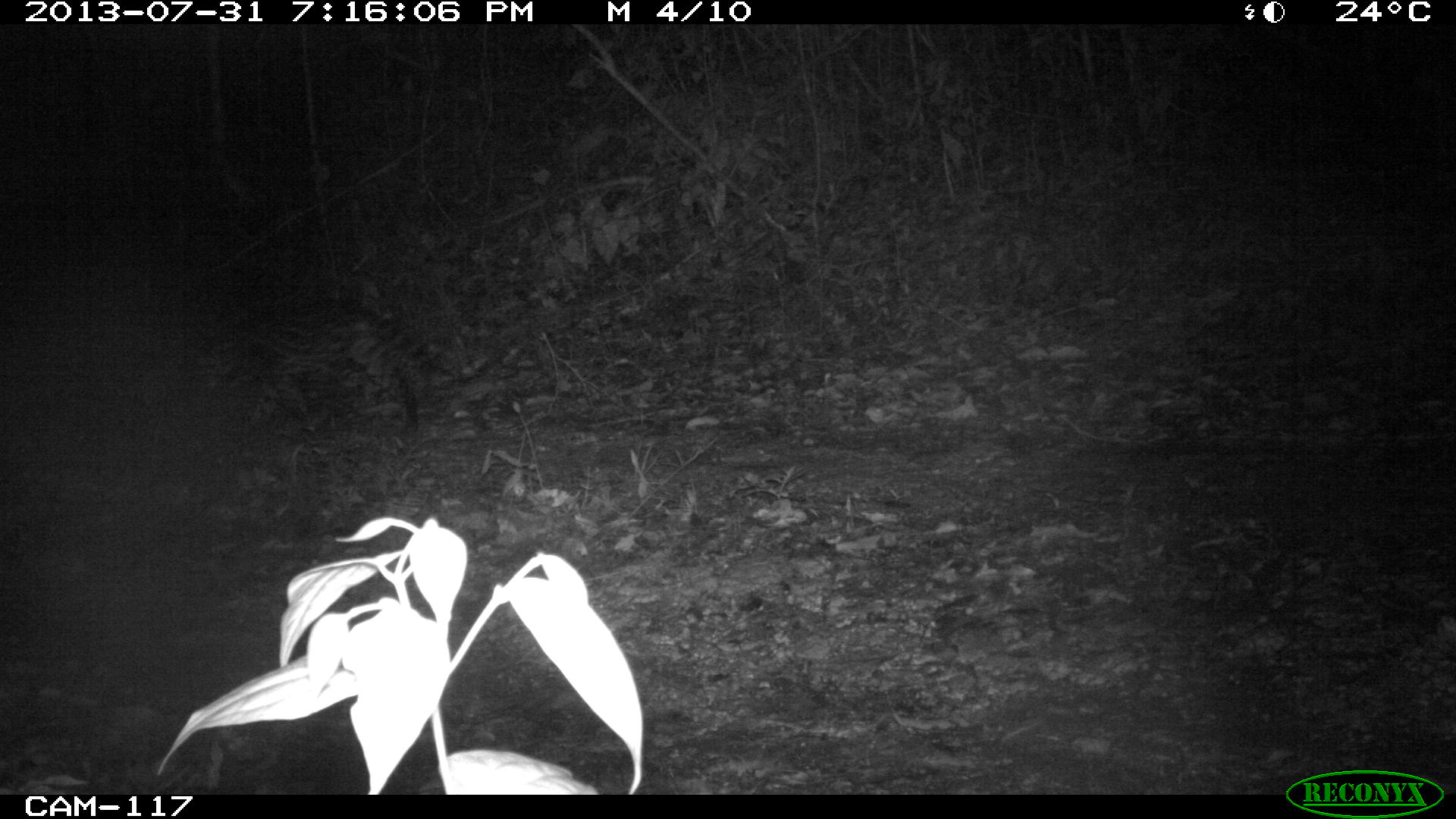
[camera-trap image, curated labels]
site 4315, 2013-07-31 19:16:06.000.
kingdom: Animalia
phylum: Chordata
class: Mammalia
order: Carnivora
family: Felidae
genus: Leopardus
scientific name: Leopardus pardalis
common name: ocelot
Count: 1.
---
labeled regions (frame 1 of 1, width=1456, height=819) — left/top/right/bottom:
leopardus pardalis: 180/299/465/444